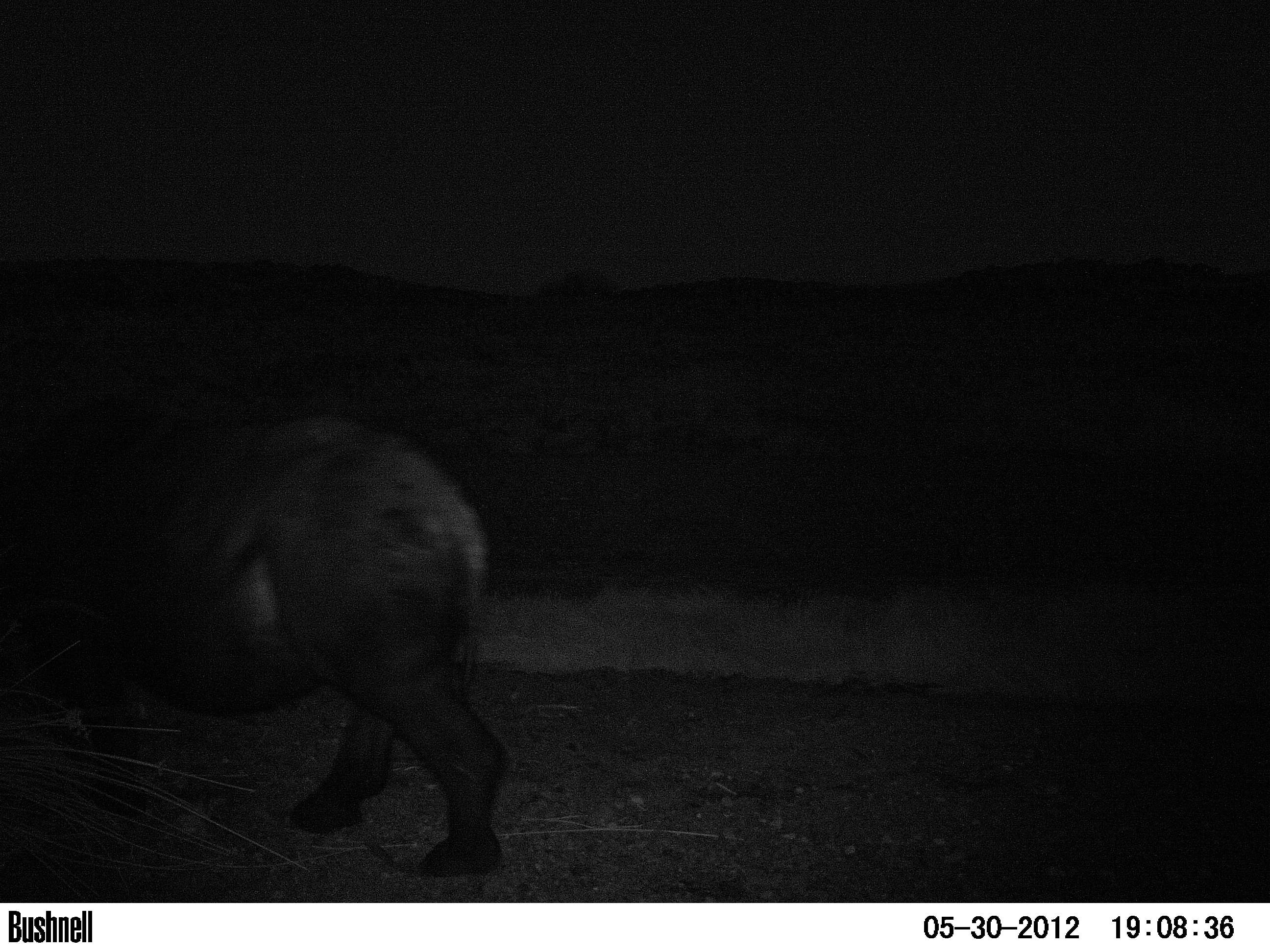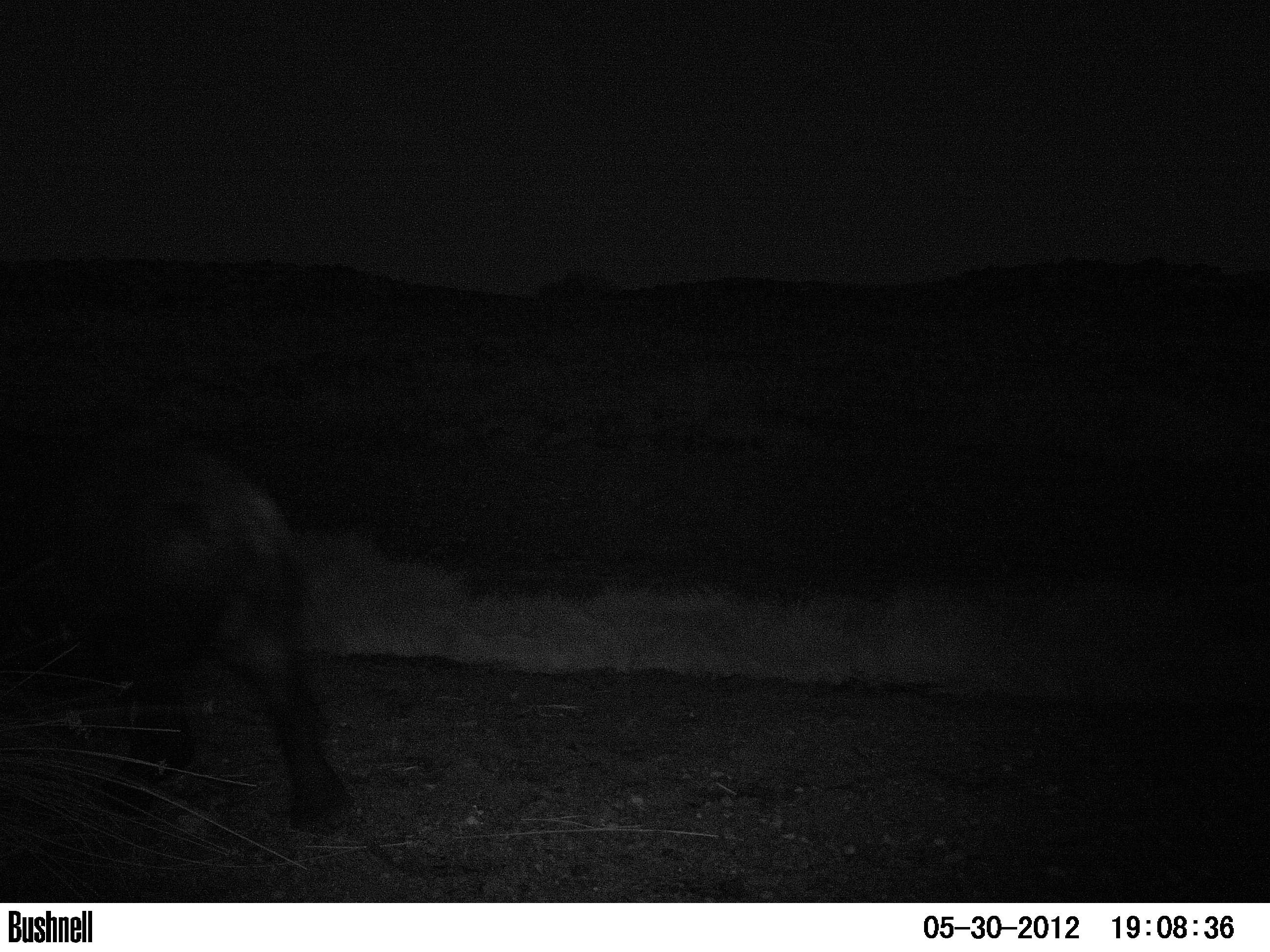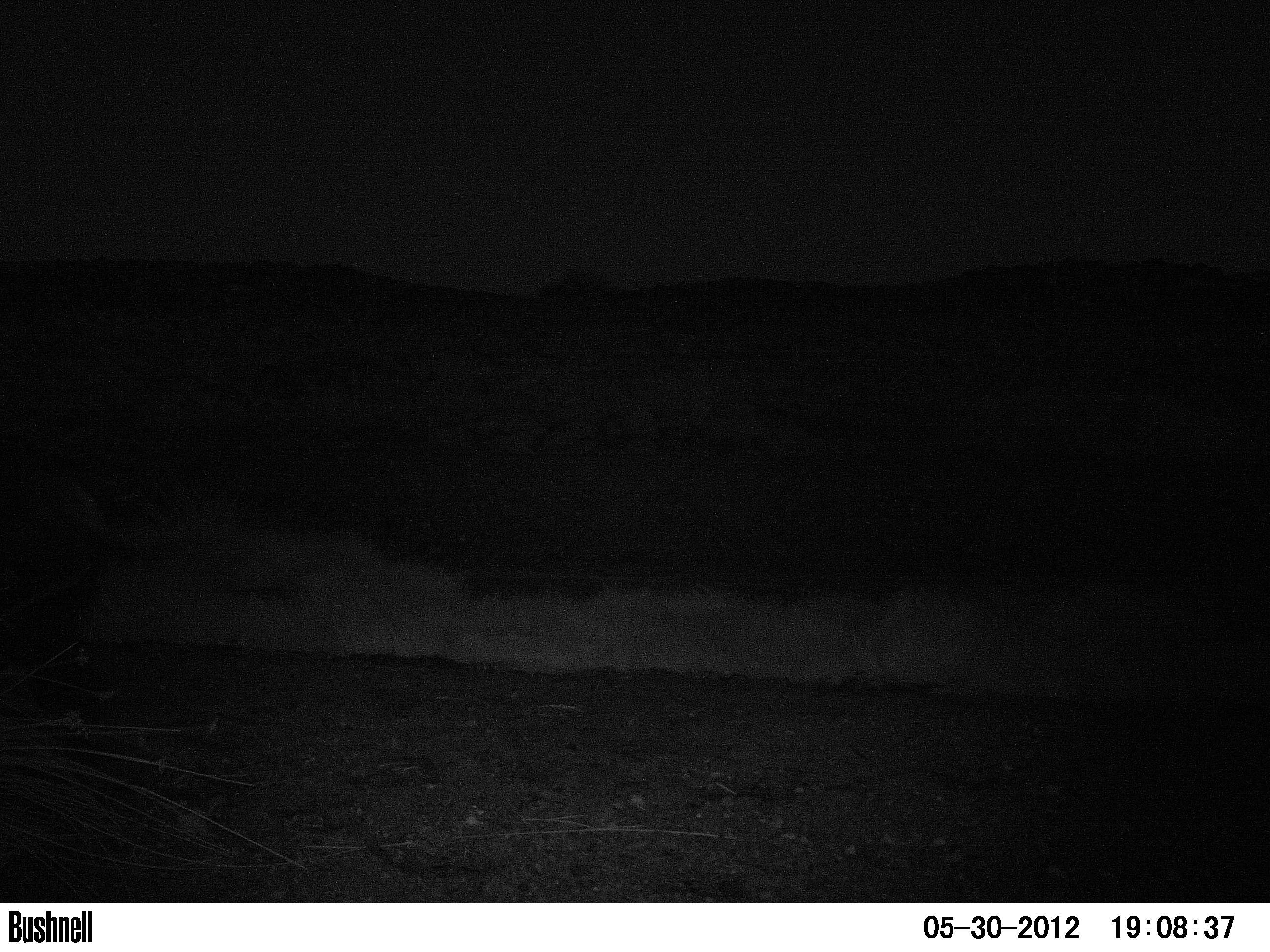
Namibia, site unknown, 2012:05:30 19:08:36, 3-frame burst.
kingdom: Animalia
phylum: Chordata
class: Mammalia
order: Perissodactyla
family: Rhinocerotidae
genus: Diceros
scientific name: Diceros bicornis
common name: black rhinoceros